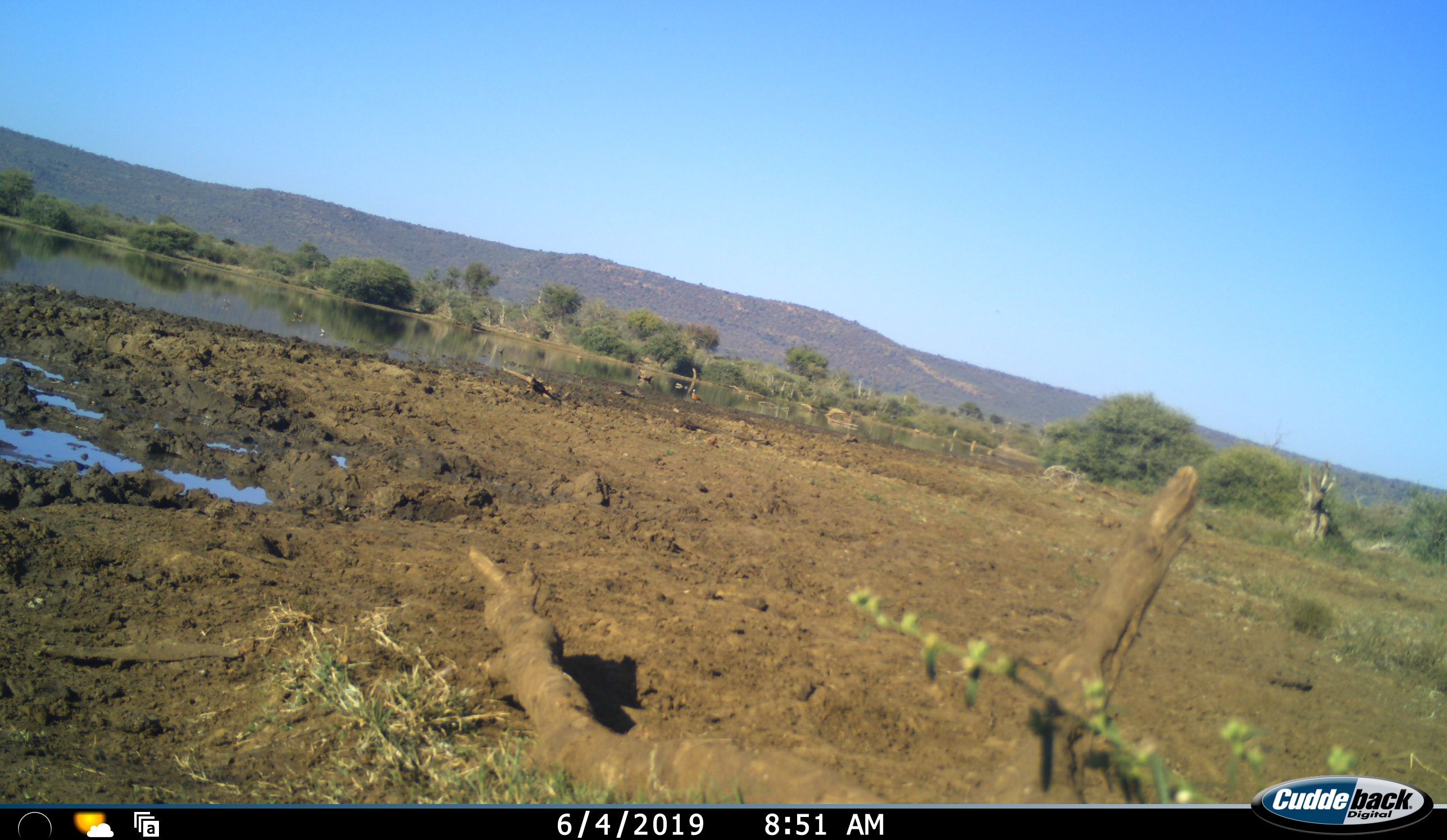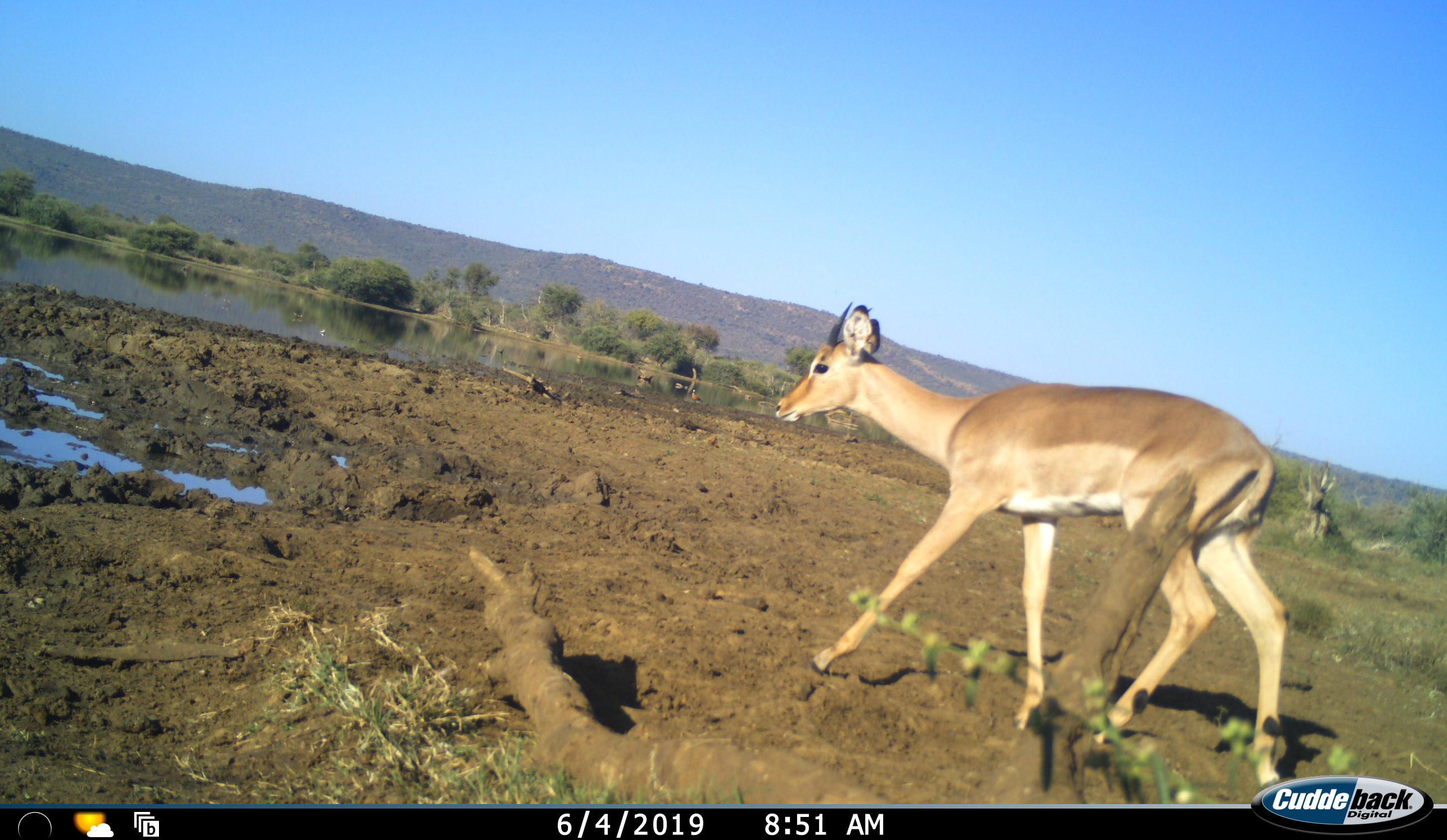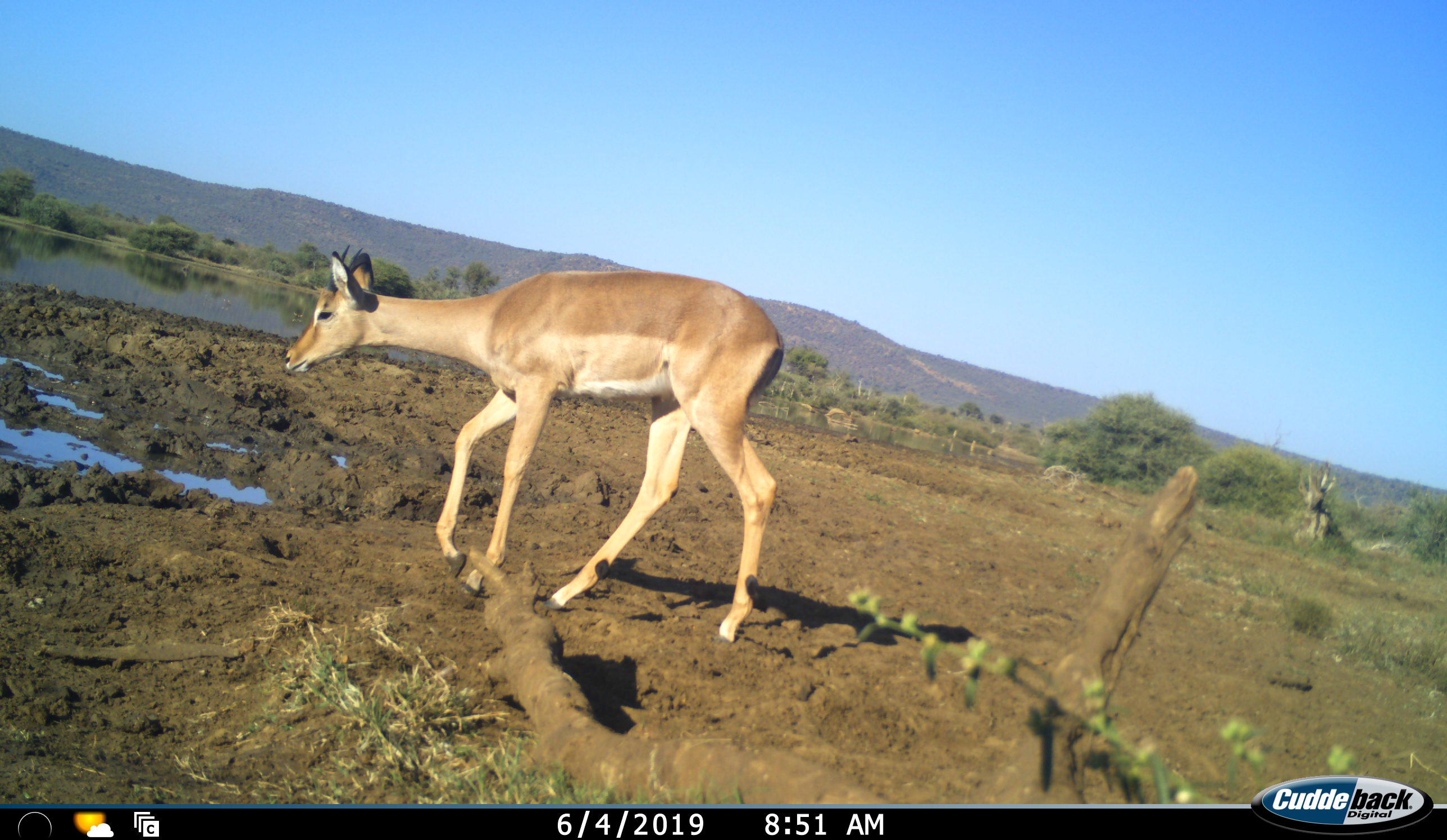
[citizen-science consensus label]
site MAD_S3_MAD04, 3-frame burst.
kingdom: Animalia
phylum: Chordata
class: Mammalia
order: Artiodactyla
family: Bovidae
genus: Aepyceros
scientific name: Aepyceros melampus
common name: impala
Impala (Aepyceros melampus), count 1. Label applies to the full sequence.